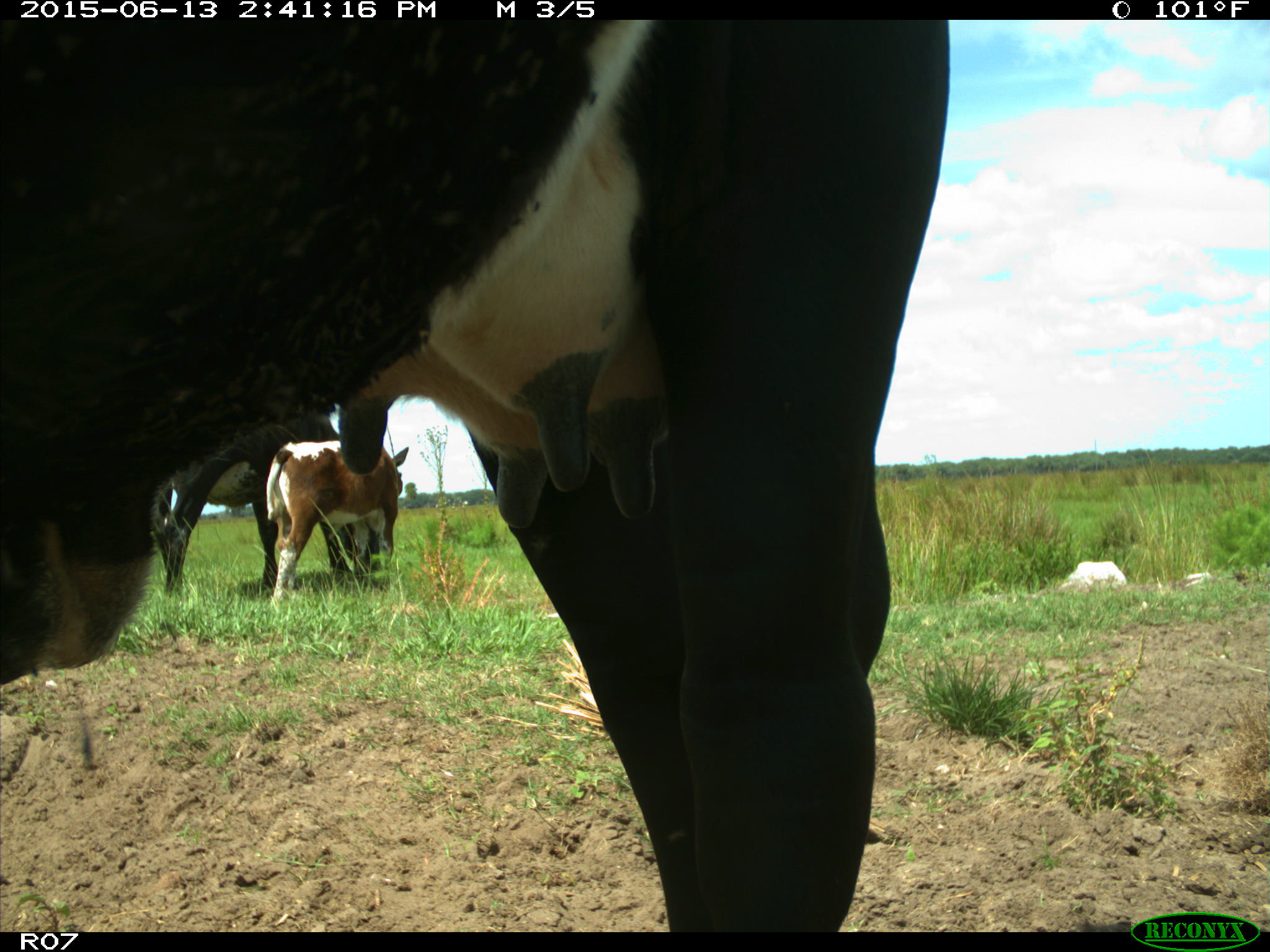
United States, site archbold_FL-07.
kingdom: Animalia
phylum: Chordata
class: Mammalia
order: Artiodactyla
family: Bovidae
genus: Bos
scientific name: Bos taurus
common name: domestic cow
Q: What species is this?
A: Bos taurus (domestic cow).